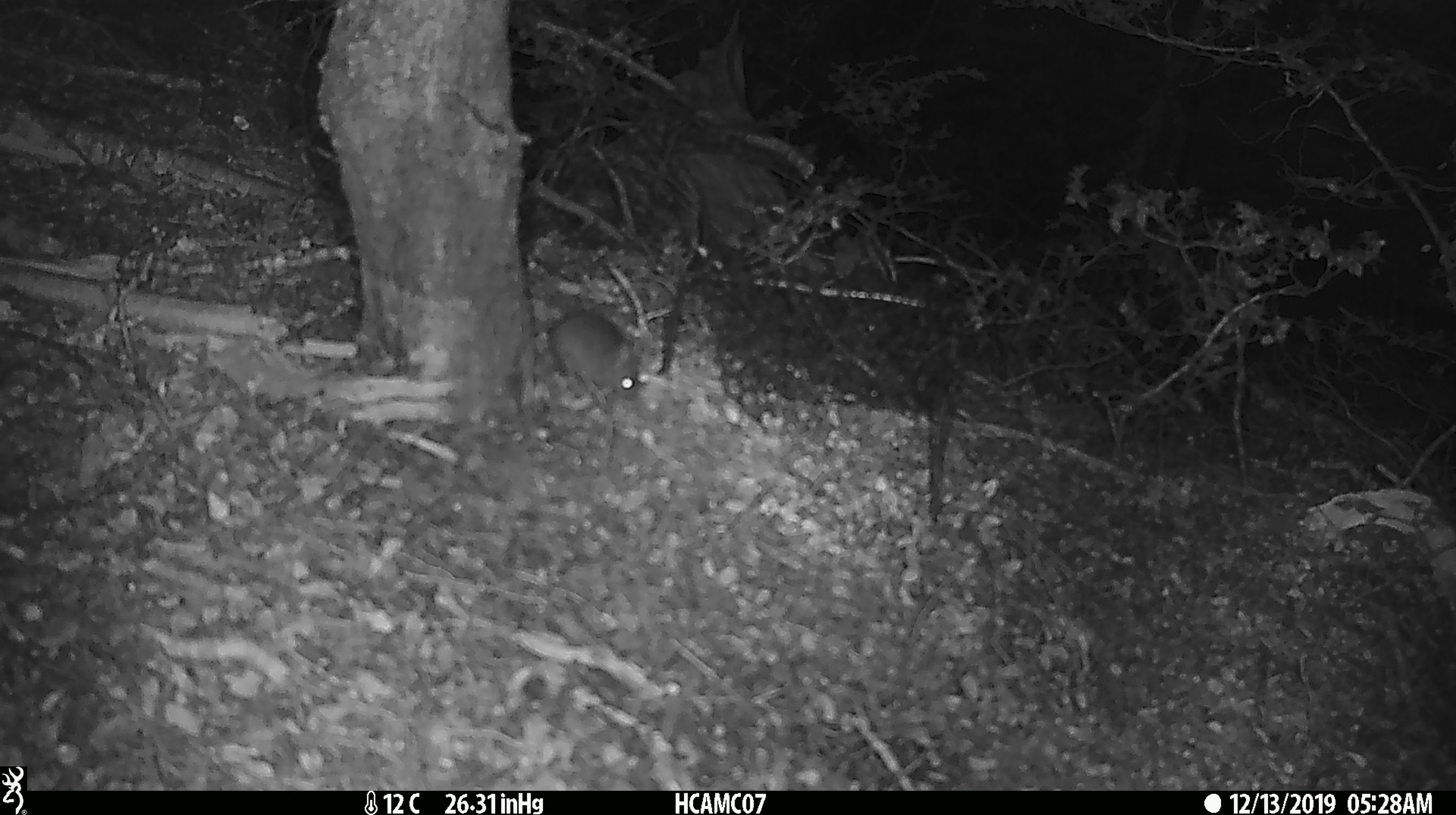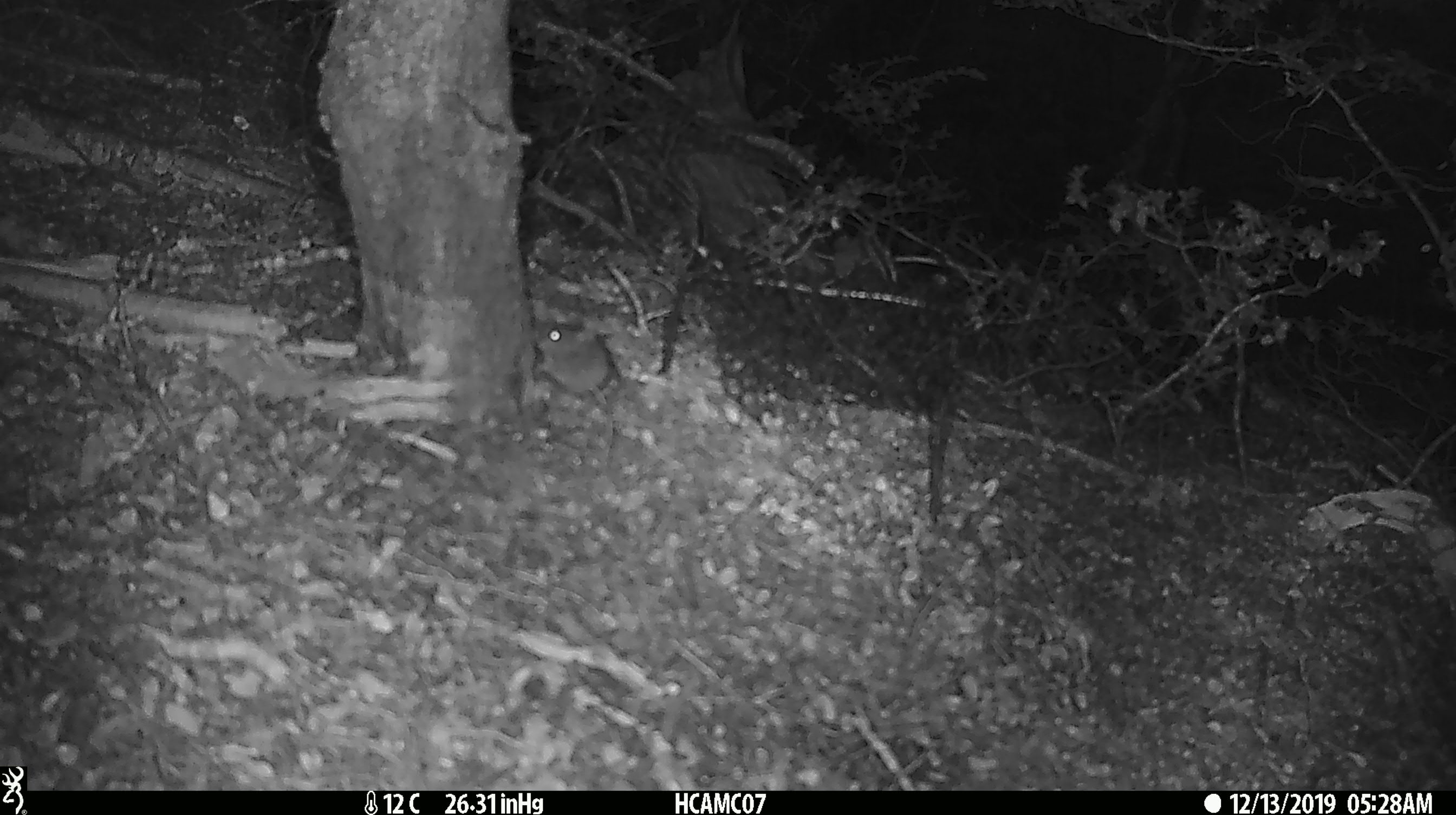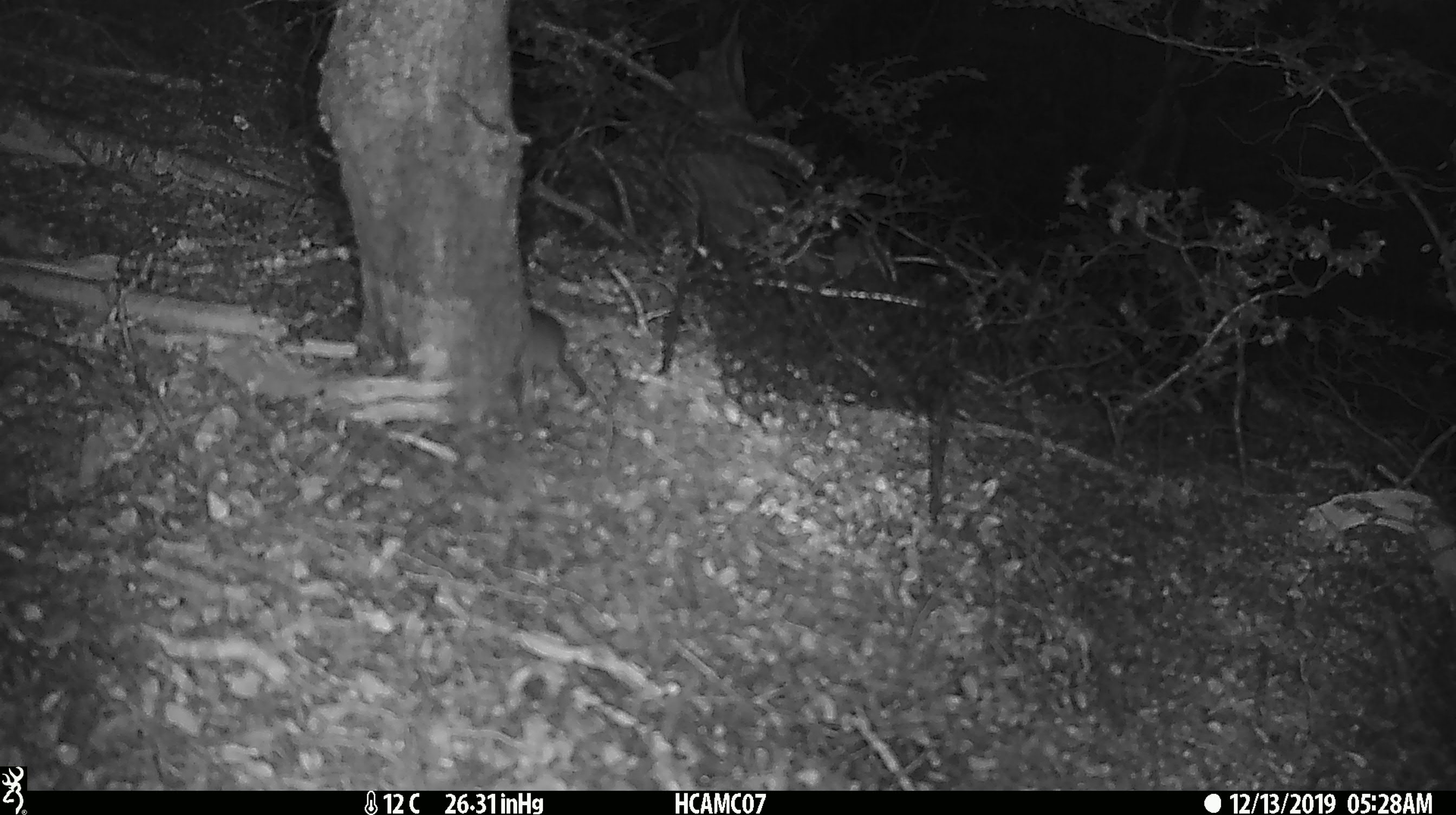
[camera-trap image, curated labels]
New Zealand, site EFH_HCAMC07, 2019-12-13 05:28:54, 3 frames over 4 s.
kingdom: Animalia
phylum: Chordata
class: Mammalia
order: Rodentia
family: Muridae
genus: Mus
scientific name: Mus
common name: mouse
Mouse (Mus).